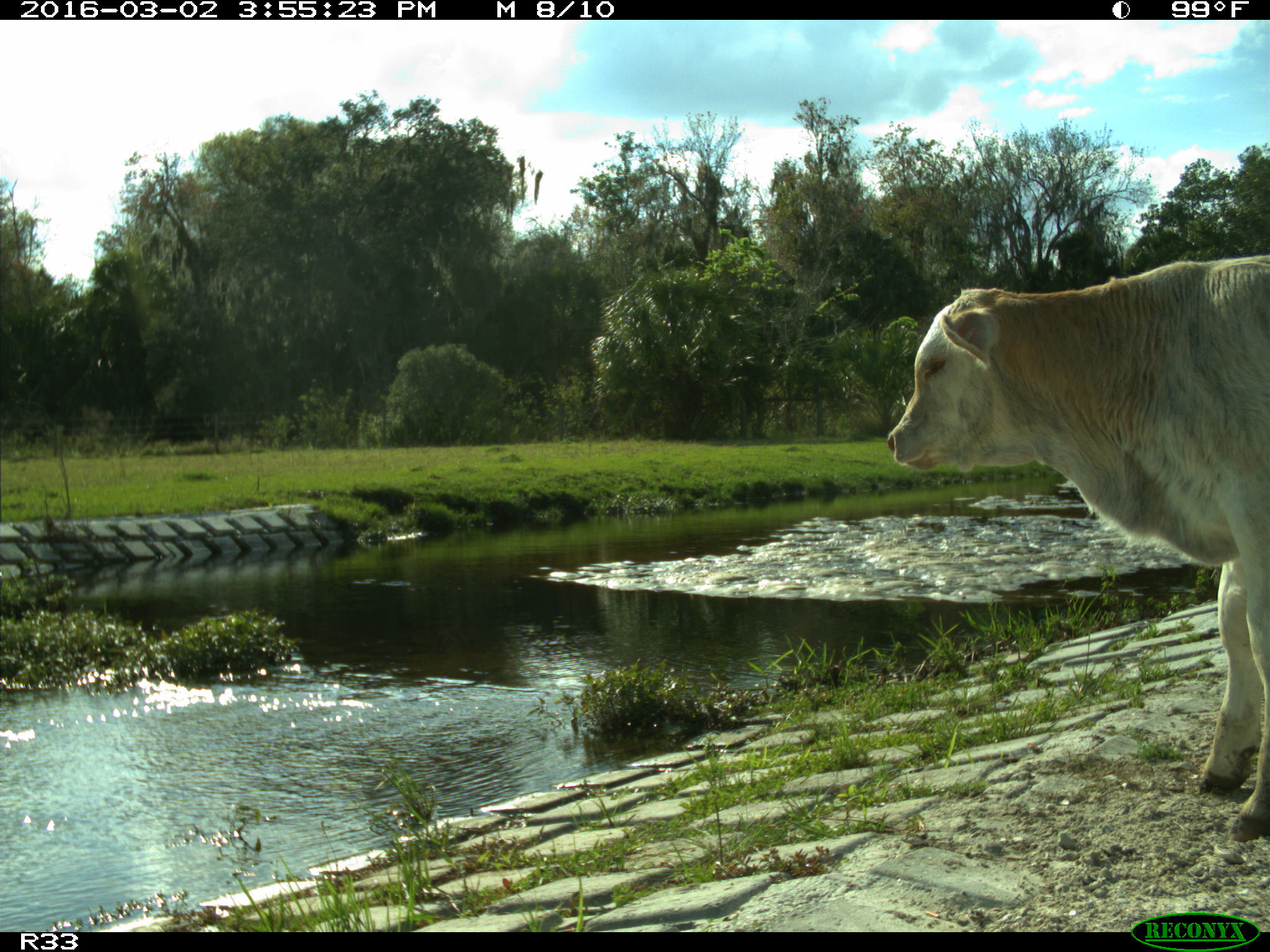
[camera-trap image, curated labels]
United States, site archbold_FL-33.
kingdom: Animalia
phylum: Chordata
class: Mammalia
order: Artiodactyla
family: Bovidae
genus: Bos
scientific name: Bos taurus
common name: domestic cow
Bos taurus (domestic cow).